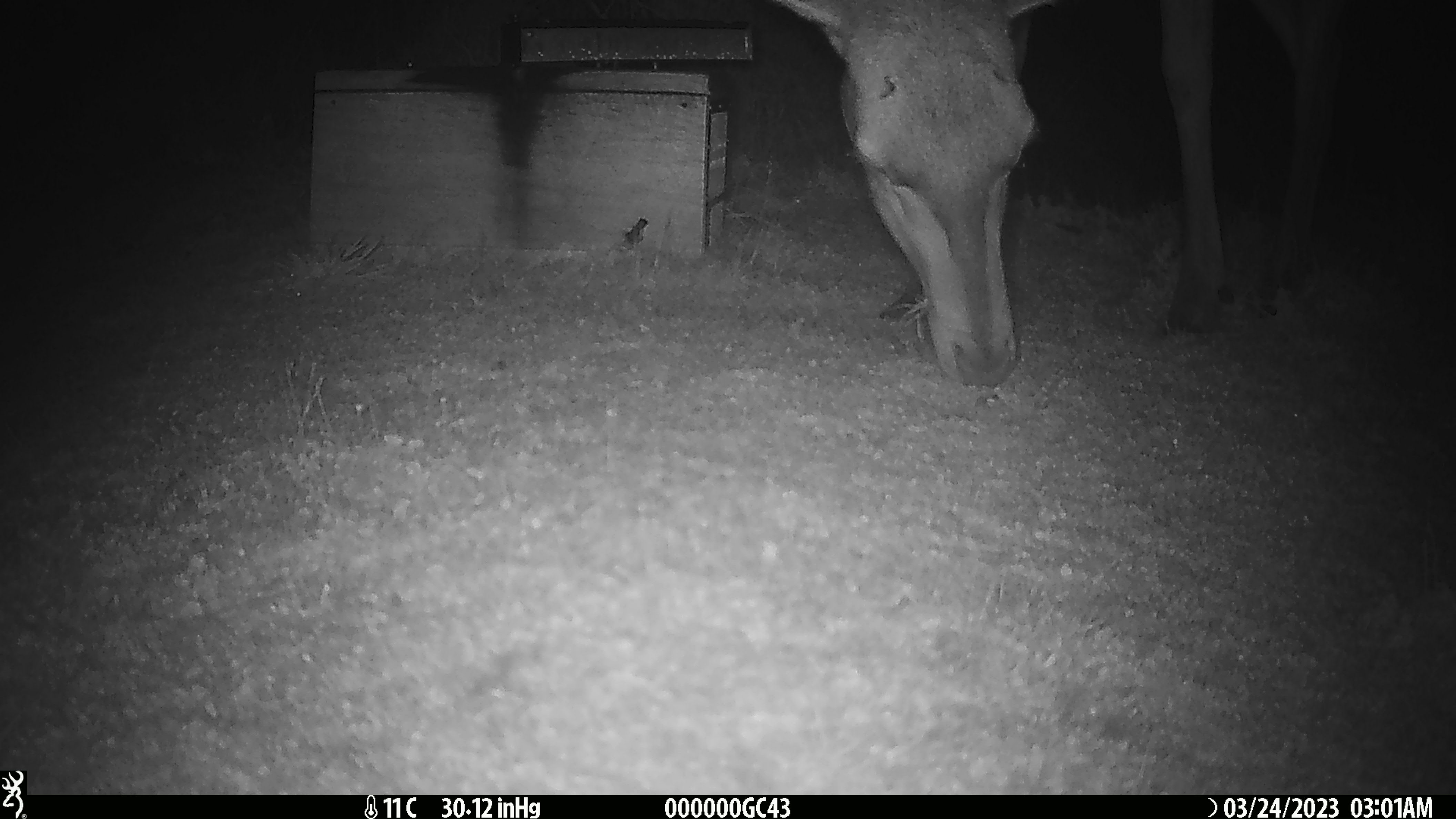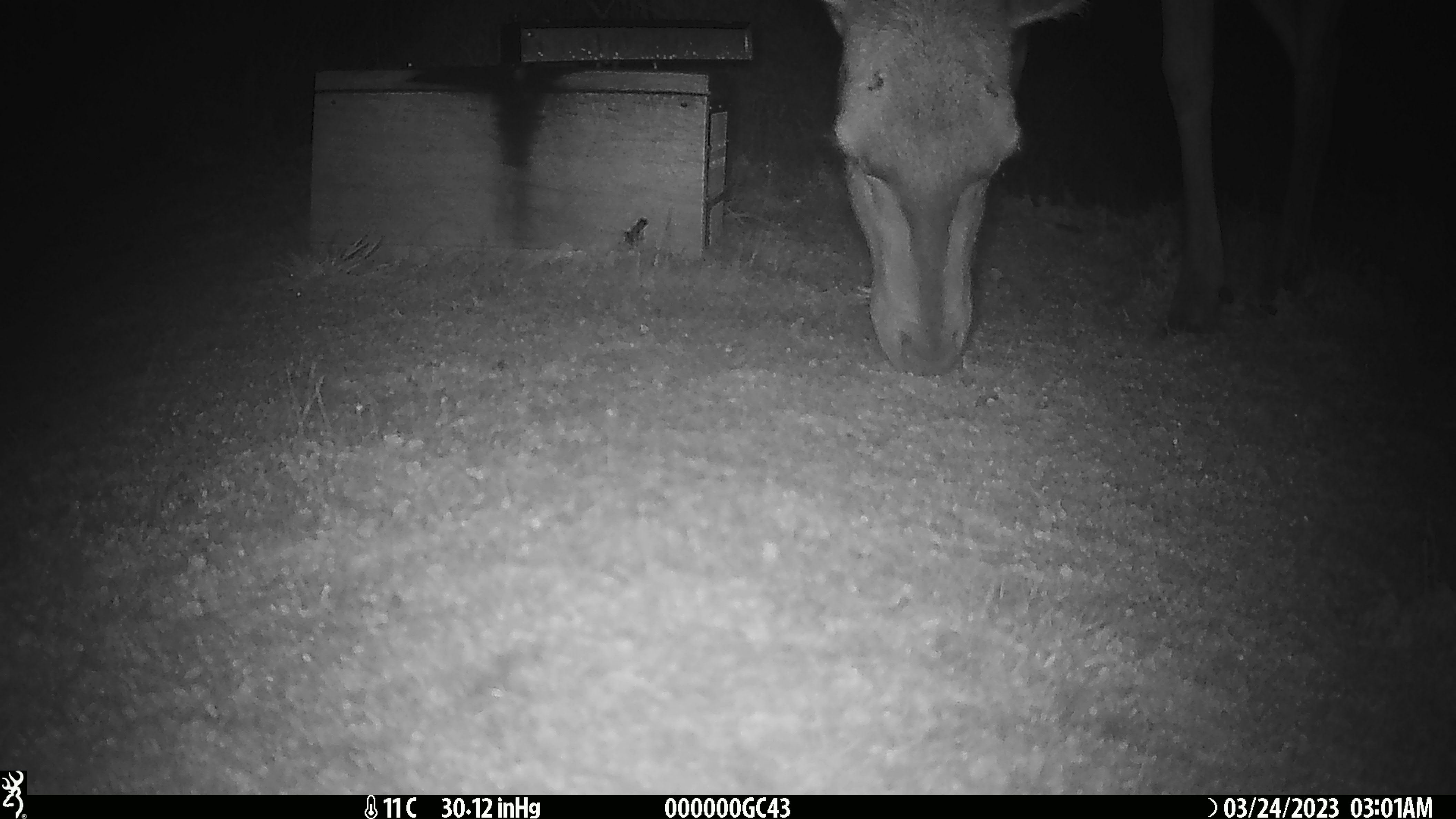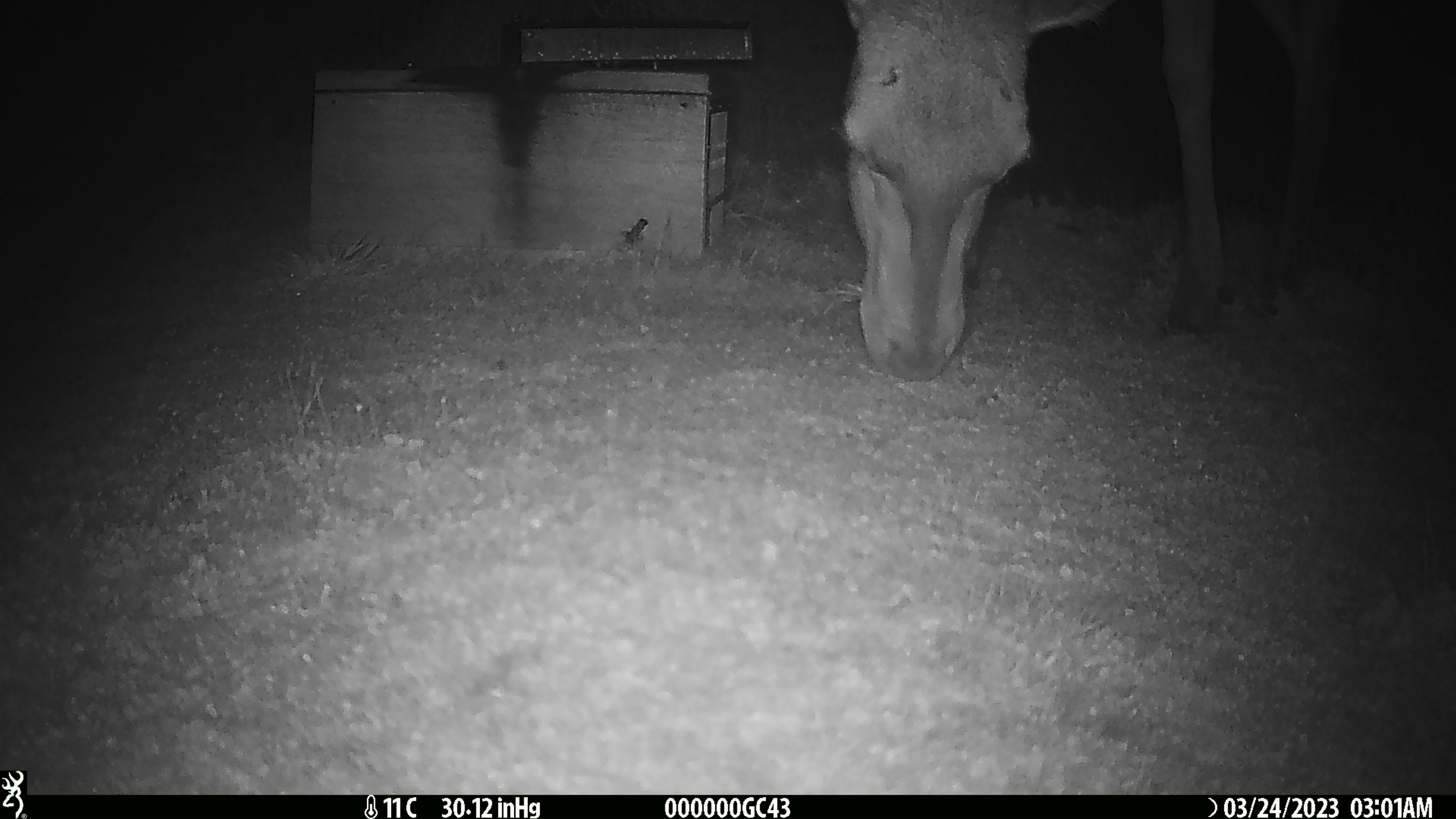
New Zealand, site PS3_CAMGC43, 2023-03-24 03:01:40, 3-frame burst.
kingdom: Animalia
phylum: Chordata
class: Mammalia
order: Artiodactyla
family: Cervidae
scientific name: Cervidae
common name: deer